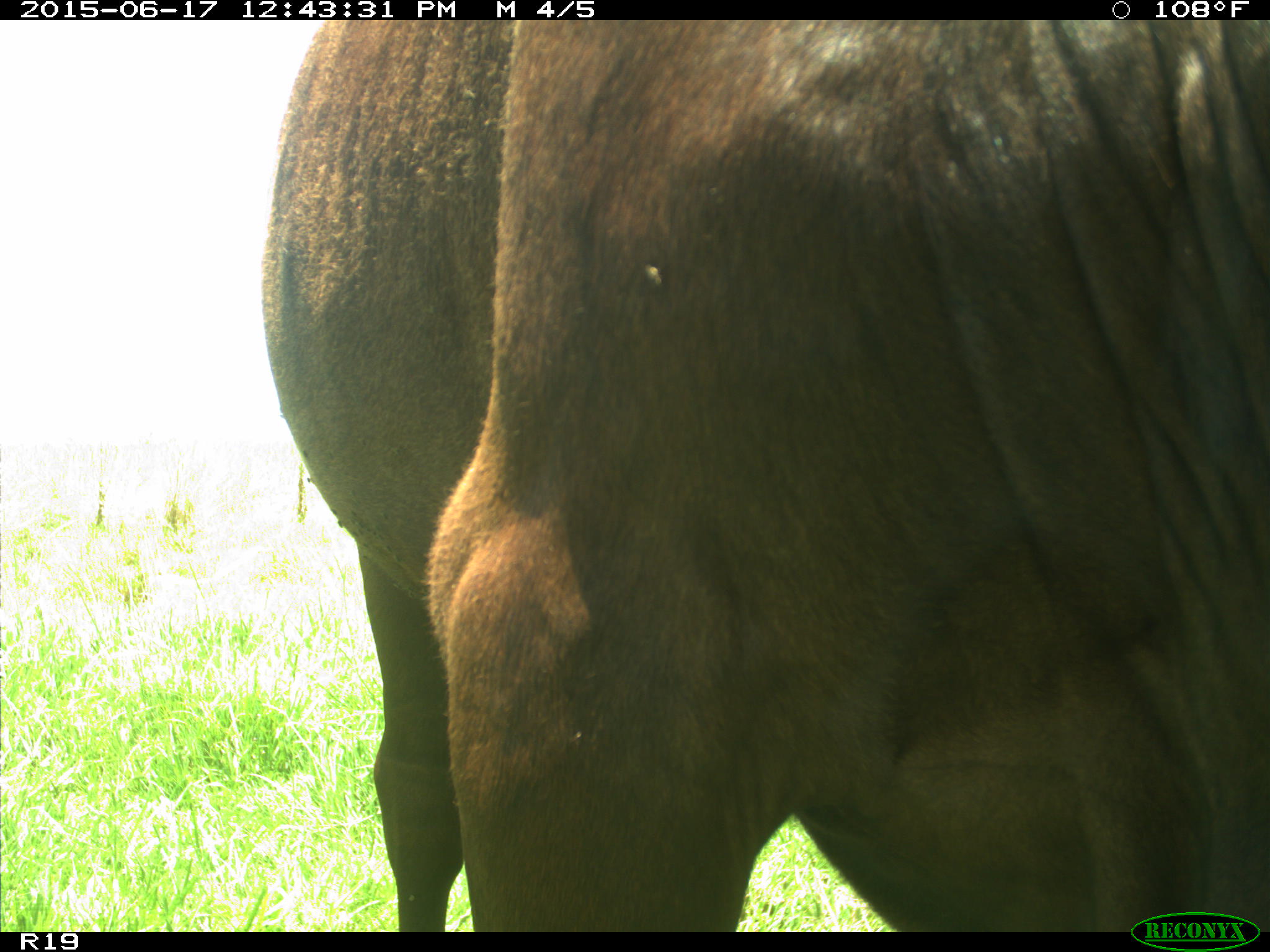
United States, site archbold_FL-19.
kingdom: Animalia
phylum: Chordata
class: Mammalia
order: Artiodactyla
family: Bovidae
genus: Bos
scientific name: Bos taurus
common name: domestic cow